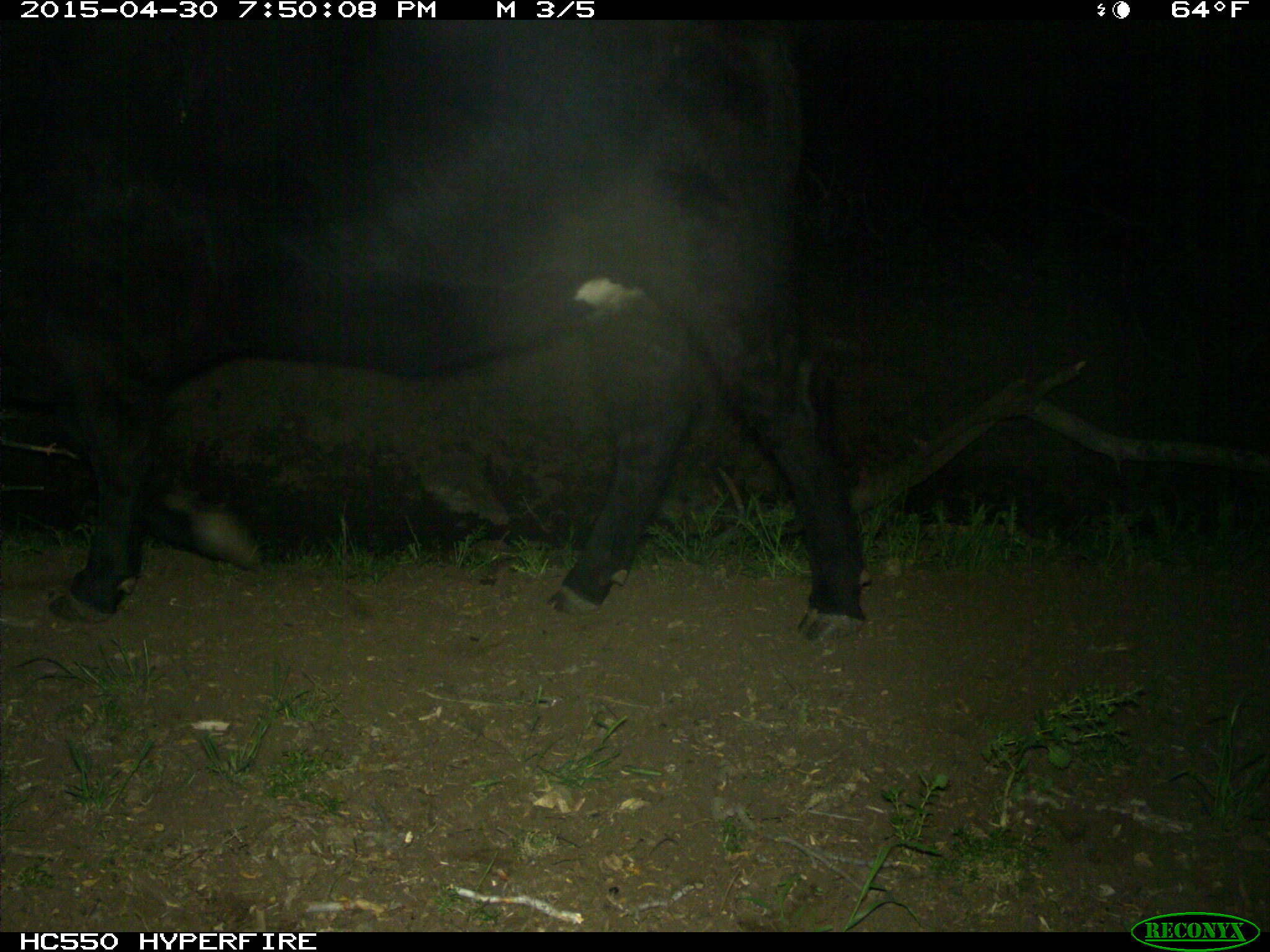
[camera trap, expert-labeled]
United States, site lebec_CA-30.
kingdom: Animalia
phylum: Chordata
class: Mammalia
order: Artiodactyla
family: Bovidae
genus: Bos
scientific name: Bos taurus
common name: domestic cow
Bos taurus (domestic cow).